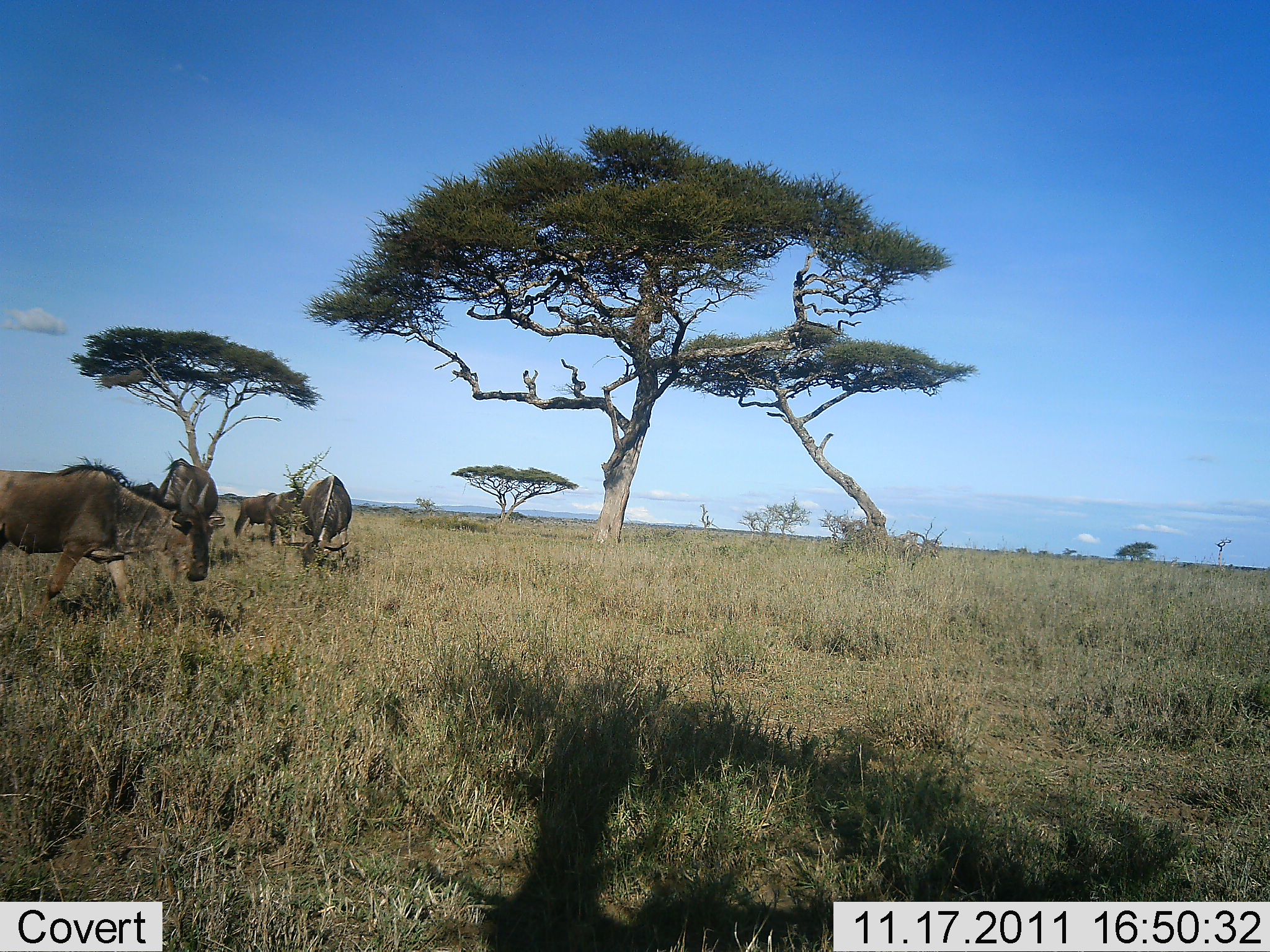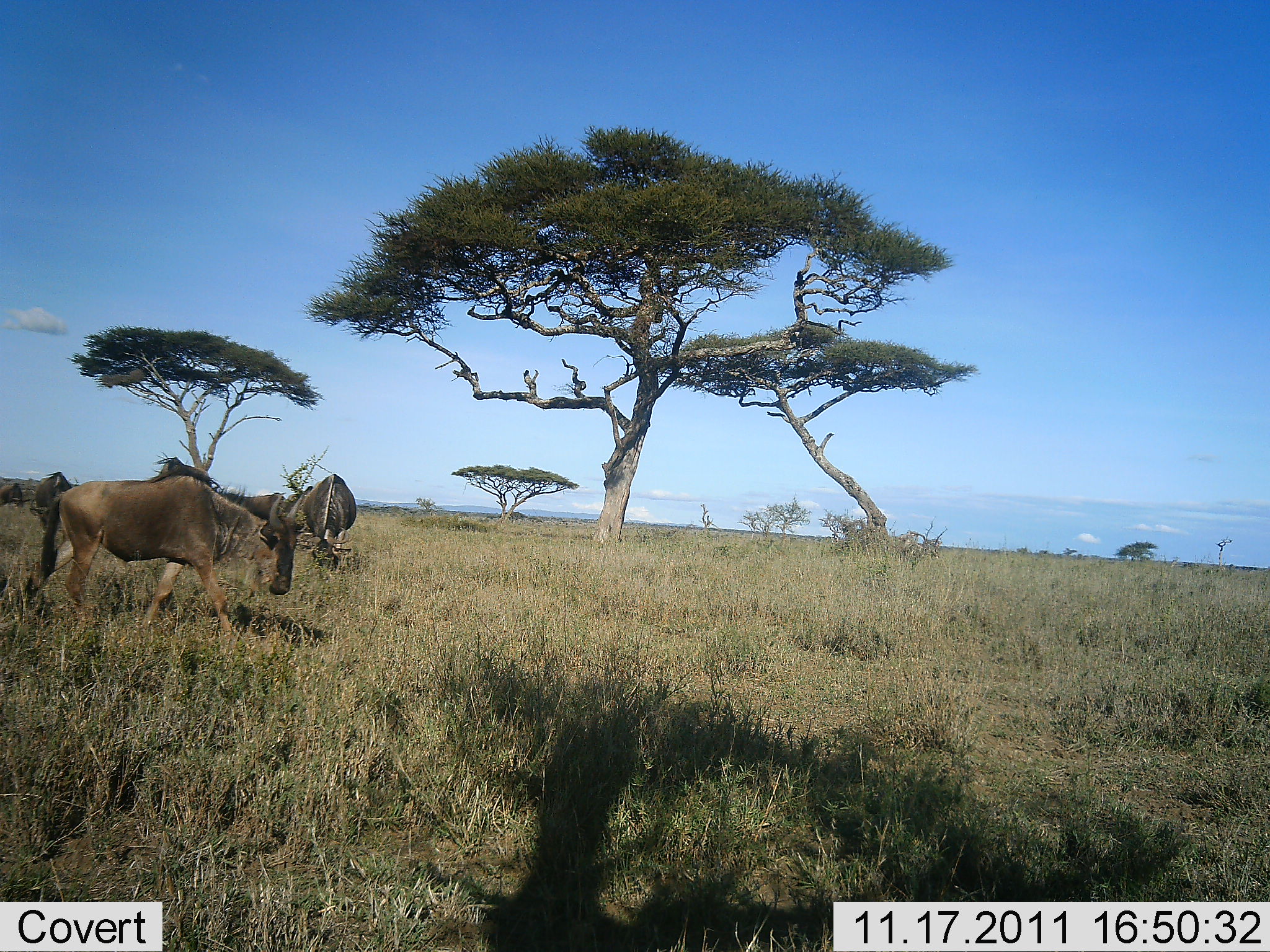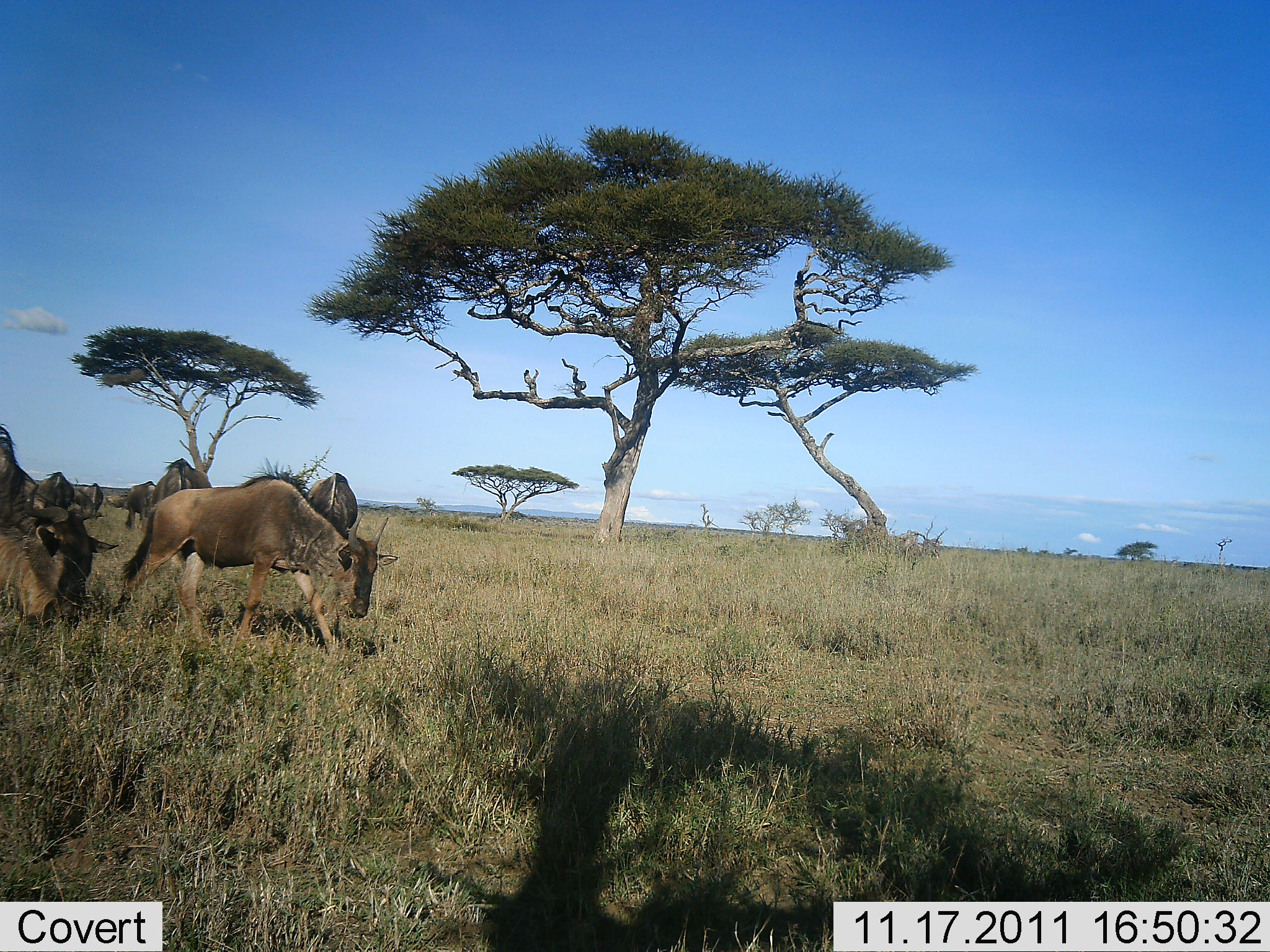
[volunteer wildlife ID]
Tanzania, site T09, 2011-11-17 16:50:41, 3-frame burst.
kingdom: Animalia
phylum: Chordata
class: Mammalia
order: Artiodactyla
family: Bovidae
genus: Connochaetes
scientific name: Connochaetes taurinus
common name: blue wildebeest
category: wildebeest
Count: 5.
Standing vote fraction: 30%.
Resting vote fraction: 0%.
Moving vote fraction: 80%.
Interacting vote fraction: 0%.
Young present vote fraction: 0%.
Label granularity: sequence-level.